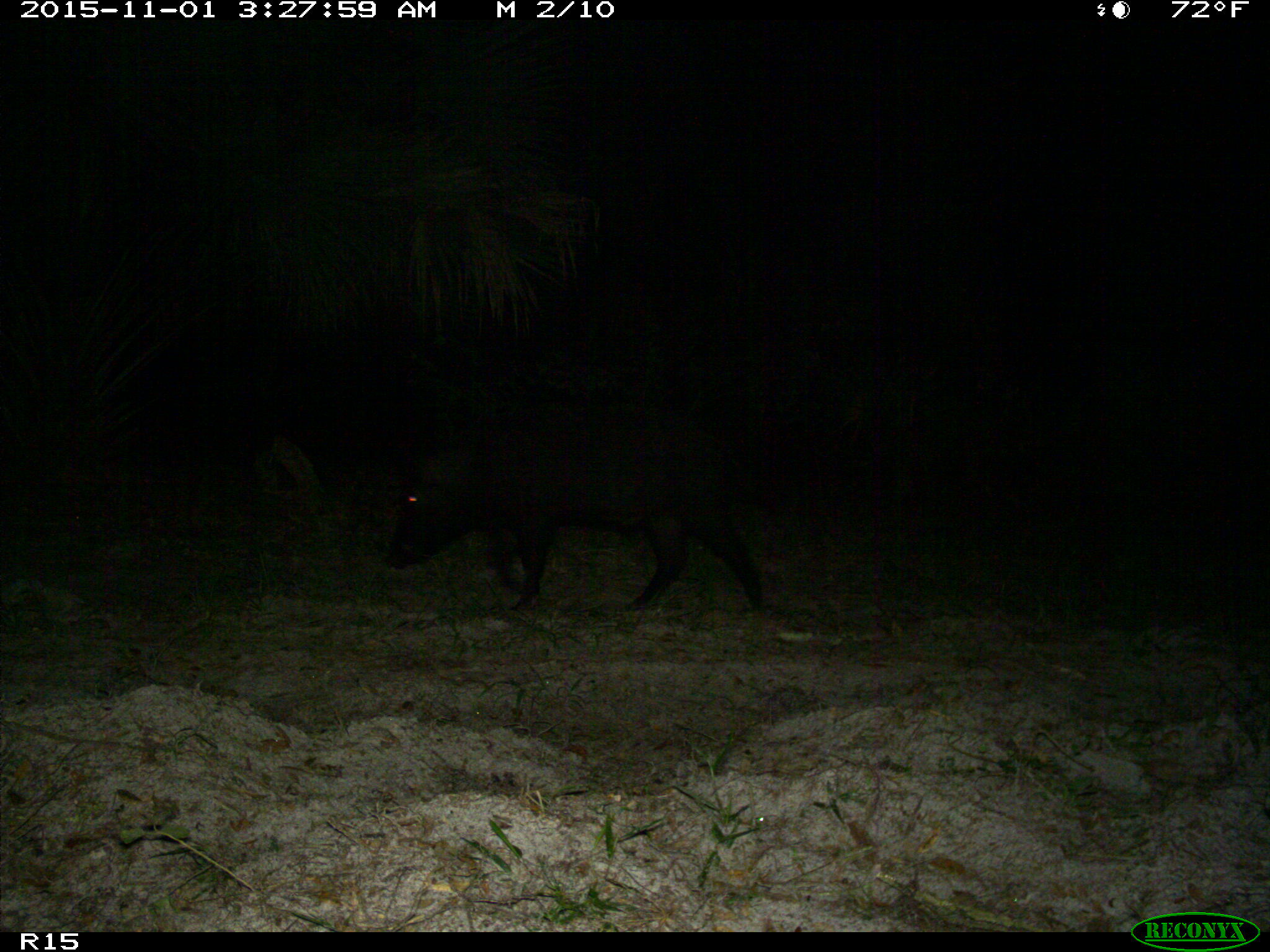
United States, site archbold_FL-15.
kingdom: Animalia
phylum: Chordata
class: Mammalia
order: Artiodactyla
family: Suidae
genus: Sus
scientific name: Sus scrofa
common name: wild boar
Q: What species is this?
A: Sus scrofa (wild boar).